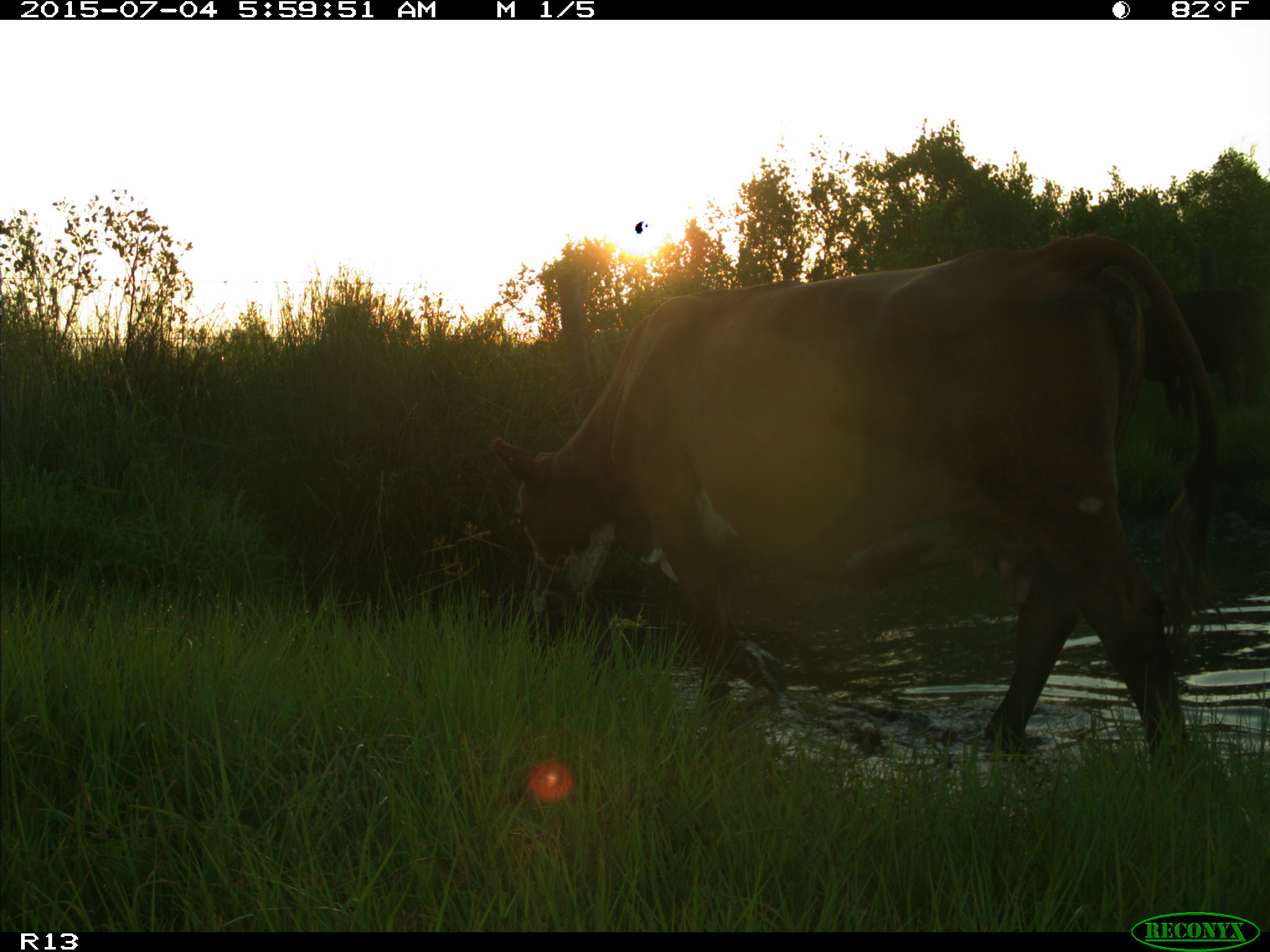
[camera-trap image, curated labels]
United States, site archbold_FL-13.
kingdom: Animalia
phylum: Chordata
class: Mammalia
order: Artiodactyla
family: Bovidae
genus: Bos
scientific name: Bos taurus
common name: domestic cow